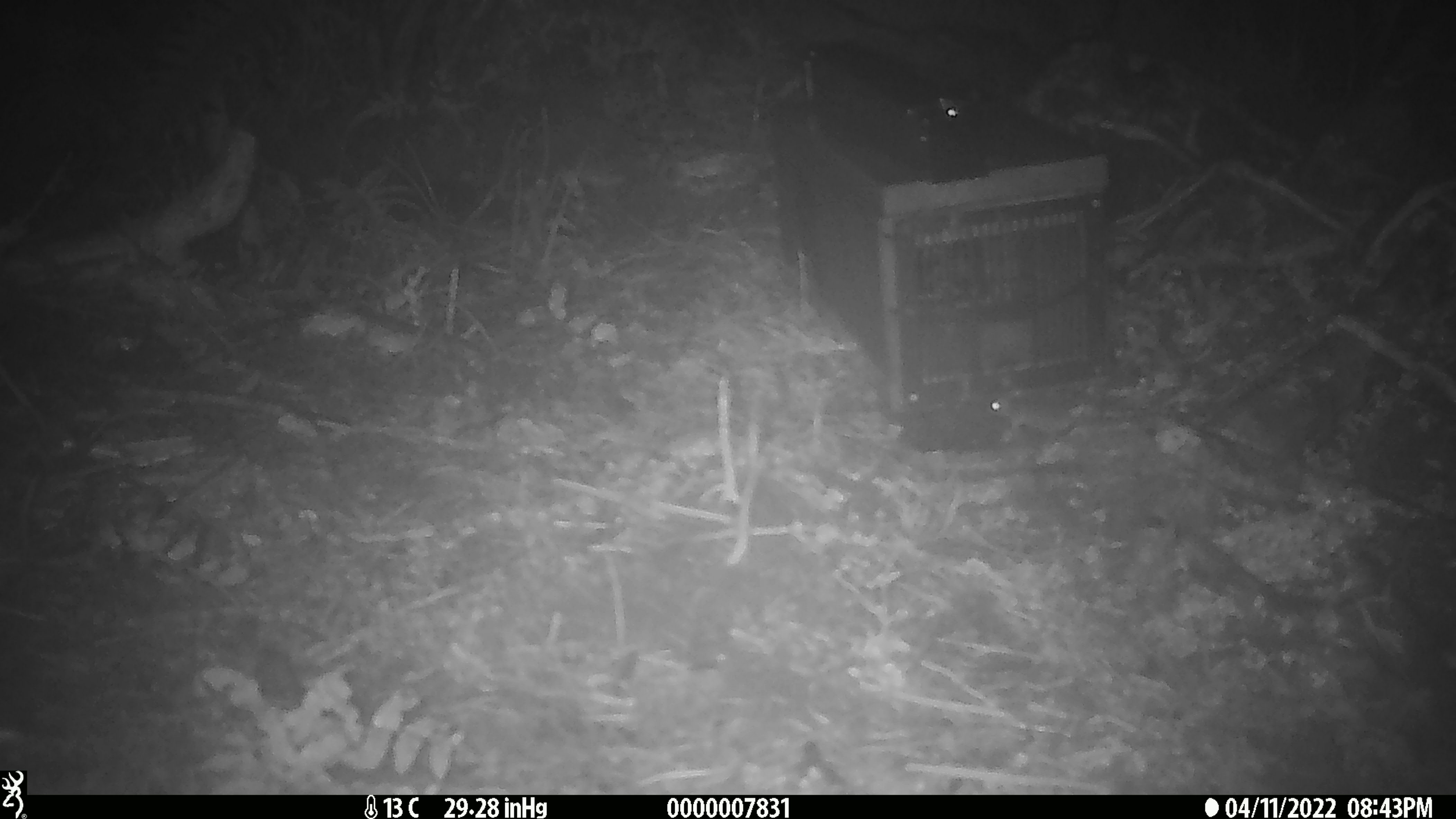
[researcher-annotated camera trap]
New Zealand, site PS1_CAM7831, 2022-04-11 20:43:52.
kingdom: Animalia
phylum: Chordata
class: Mammalia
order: Rodentia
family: Muridae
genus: Mus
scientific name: Mus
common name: mouse